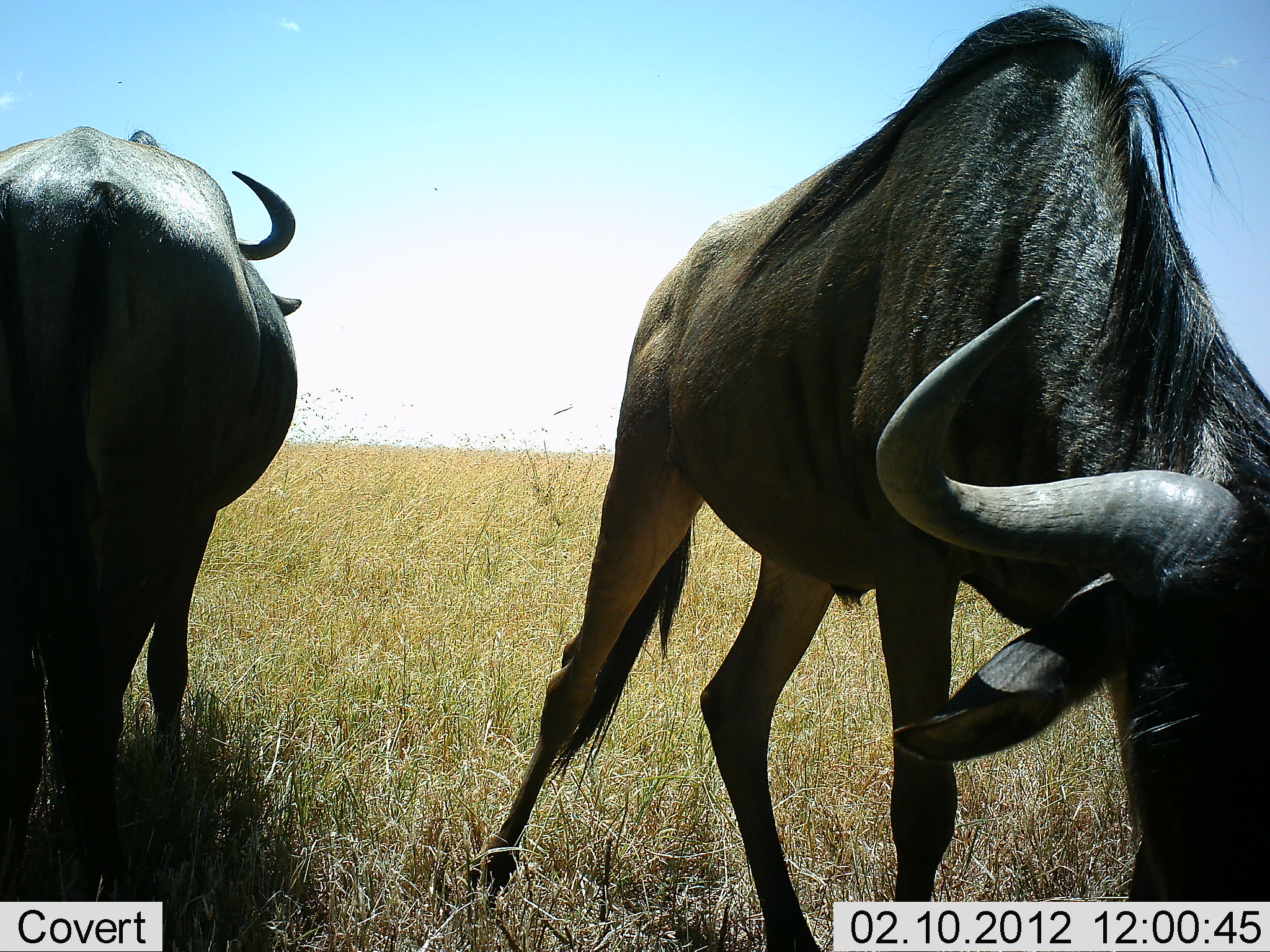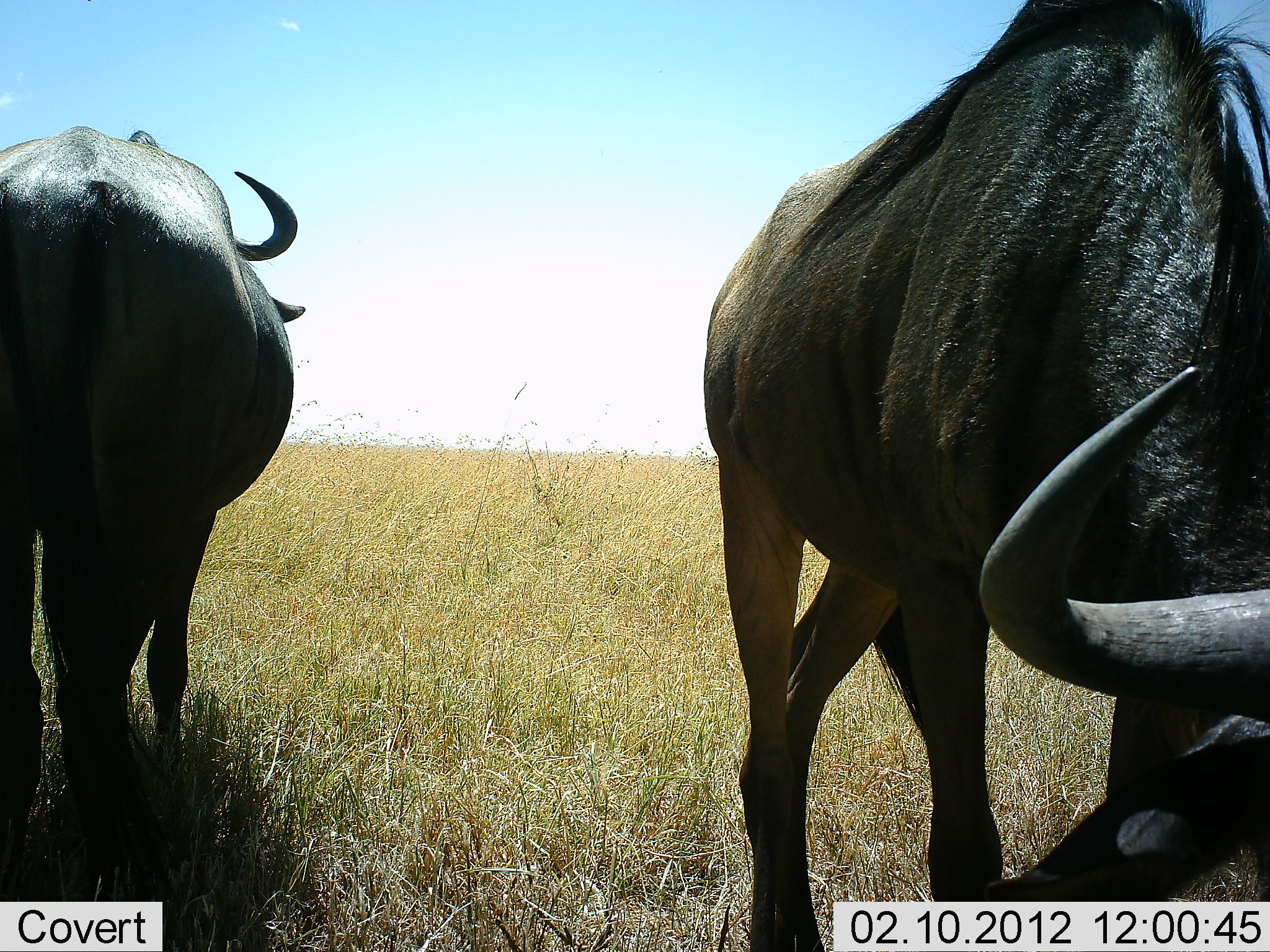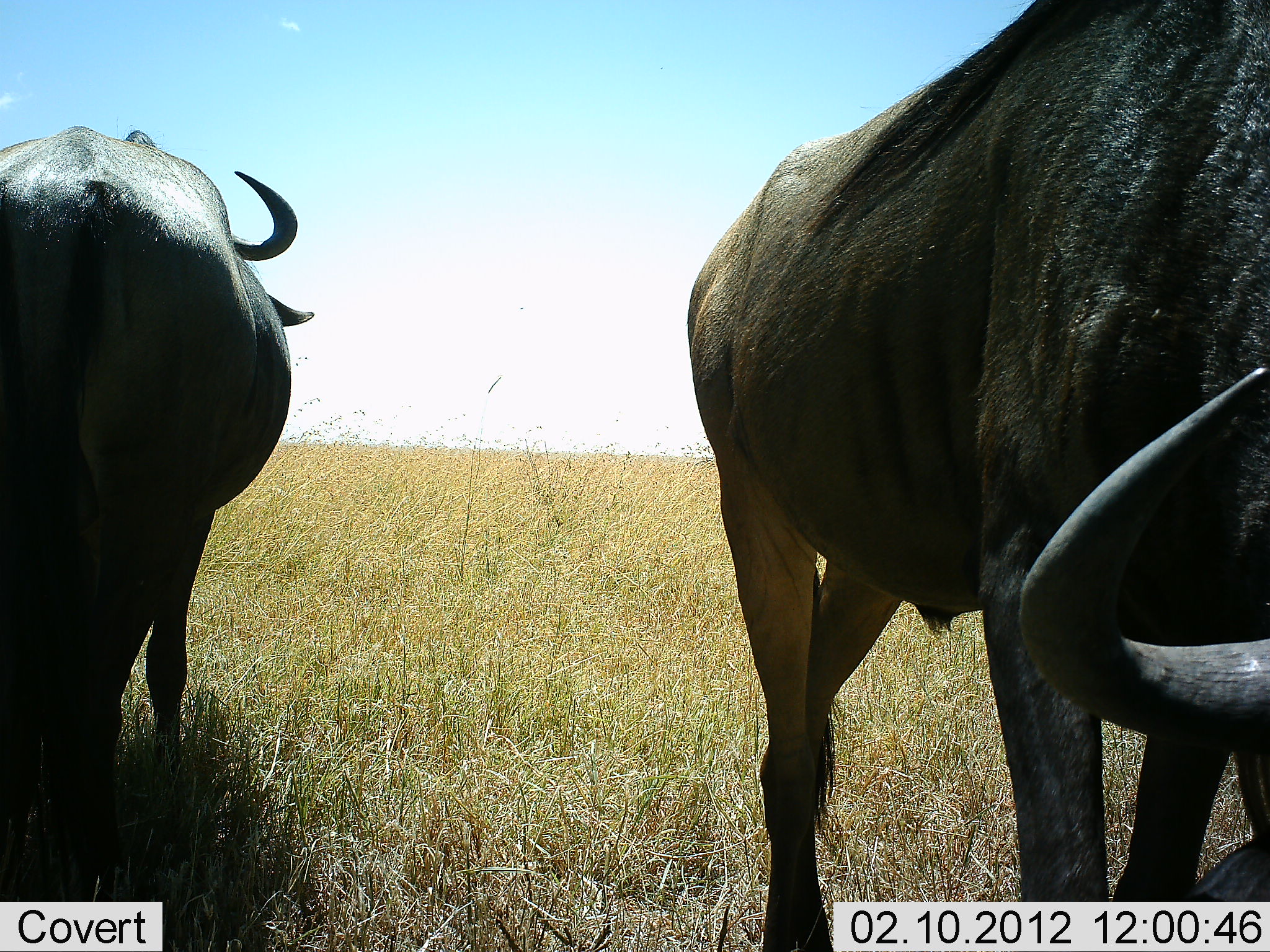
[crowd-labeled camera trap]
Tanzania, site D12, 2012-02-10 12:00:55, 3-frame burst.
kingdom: Animalia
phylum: Chordata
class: Mammalia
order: Artiodactyla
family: Bovidae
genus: Connochaetes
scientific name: Connochaetes taurinus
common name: blue wildebeest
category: wildebeest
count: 2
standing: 86%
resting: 0%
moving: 9%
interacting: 0%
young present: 0%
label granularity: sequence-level